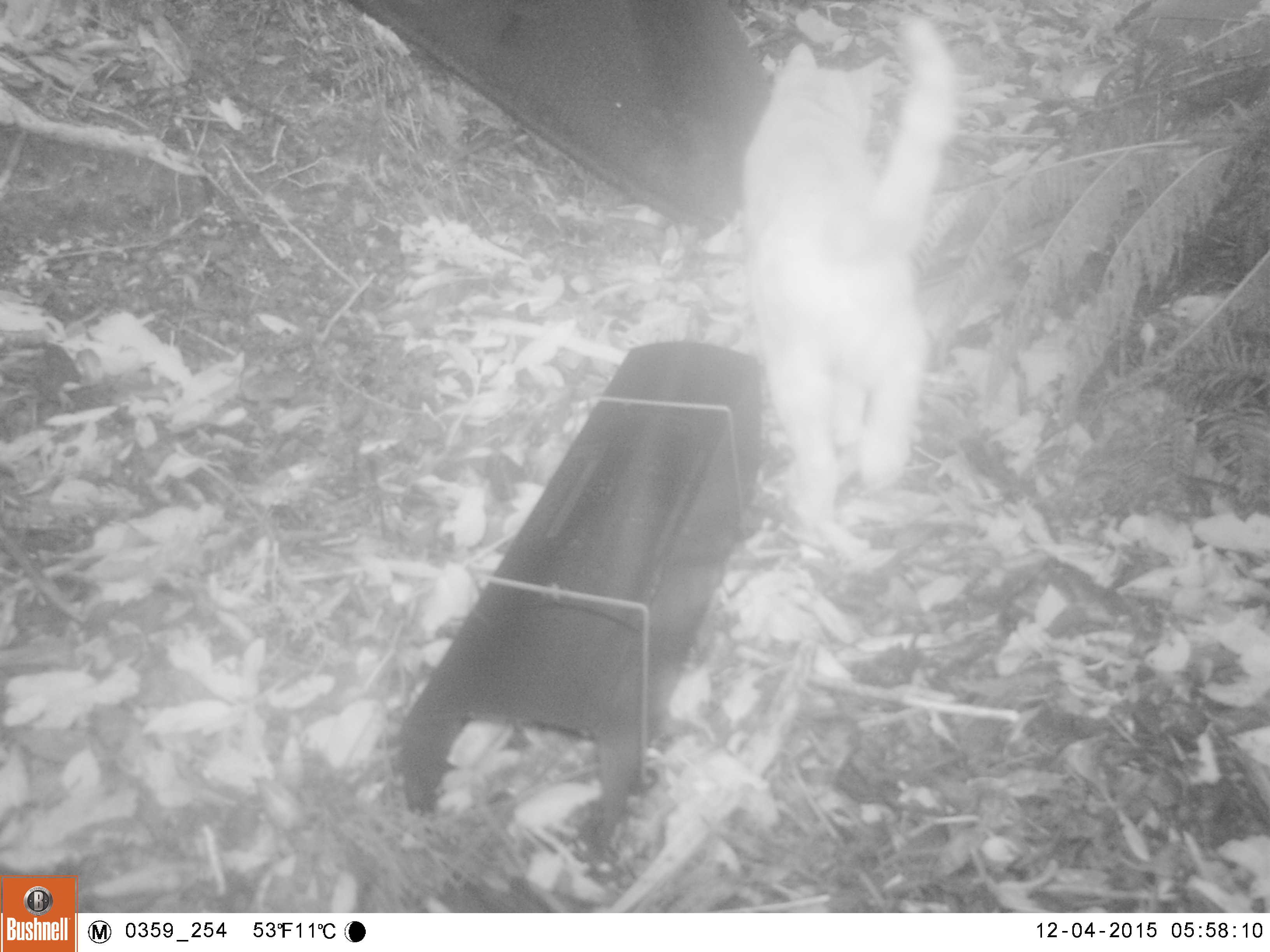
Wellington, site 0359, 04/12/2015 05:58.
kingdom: Animalia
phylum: Chordata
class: Mammalia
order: Carnivora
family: Felidae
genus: Felis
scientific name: Felis catus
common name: cat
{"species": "cat (Felis catus)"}